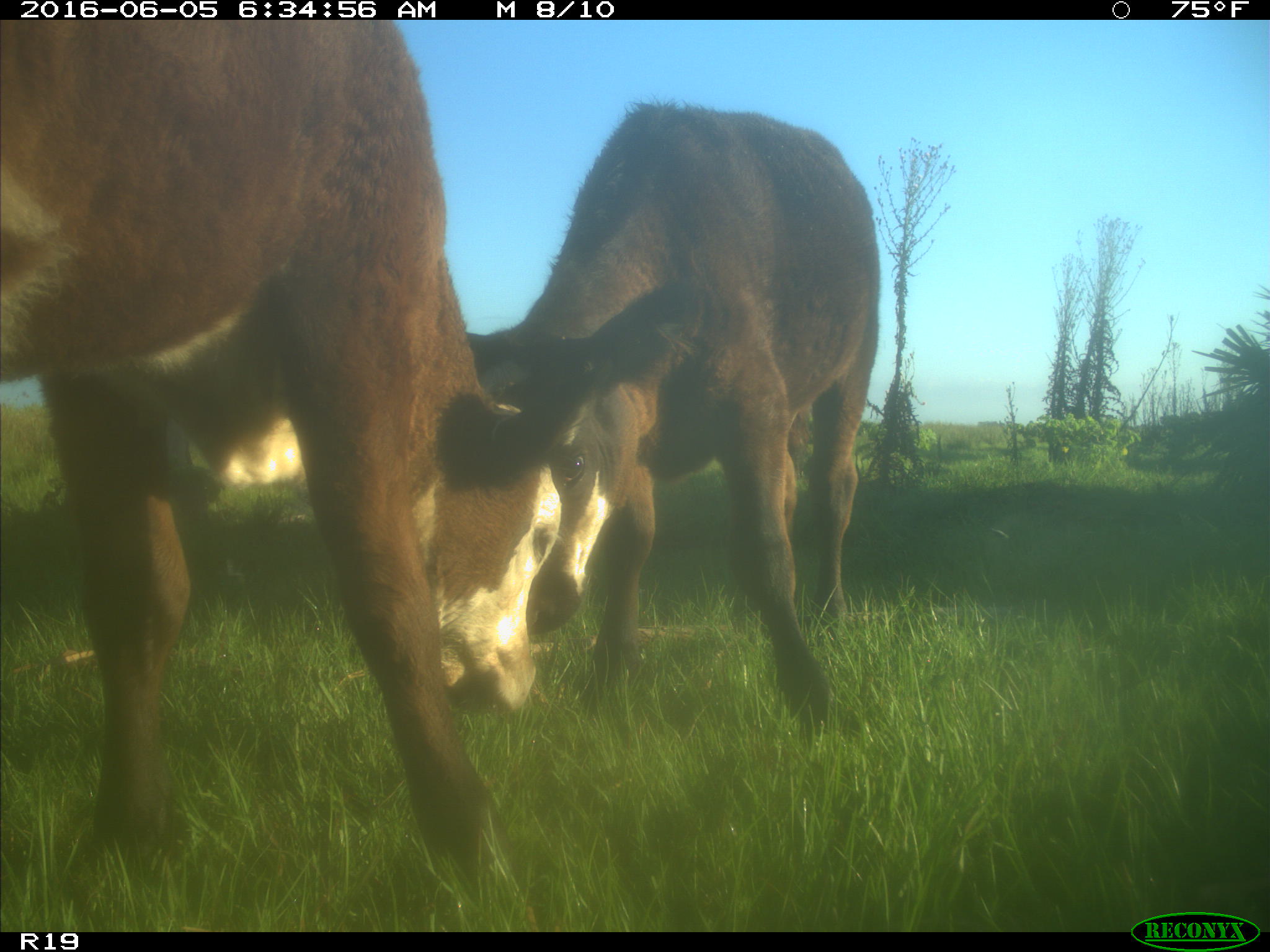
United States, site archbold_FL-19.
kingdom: Animalia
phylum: Chordata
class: Mammalia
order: Artiodactyla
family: Bovidae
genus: Bos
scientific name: Bos taurus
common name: domestic cow